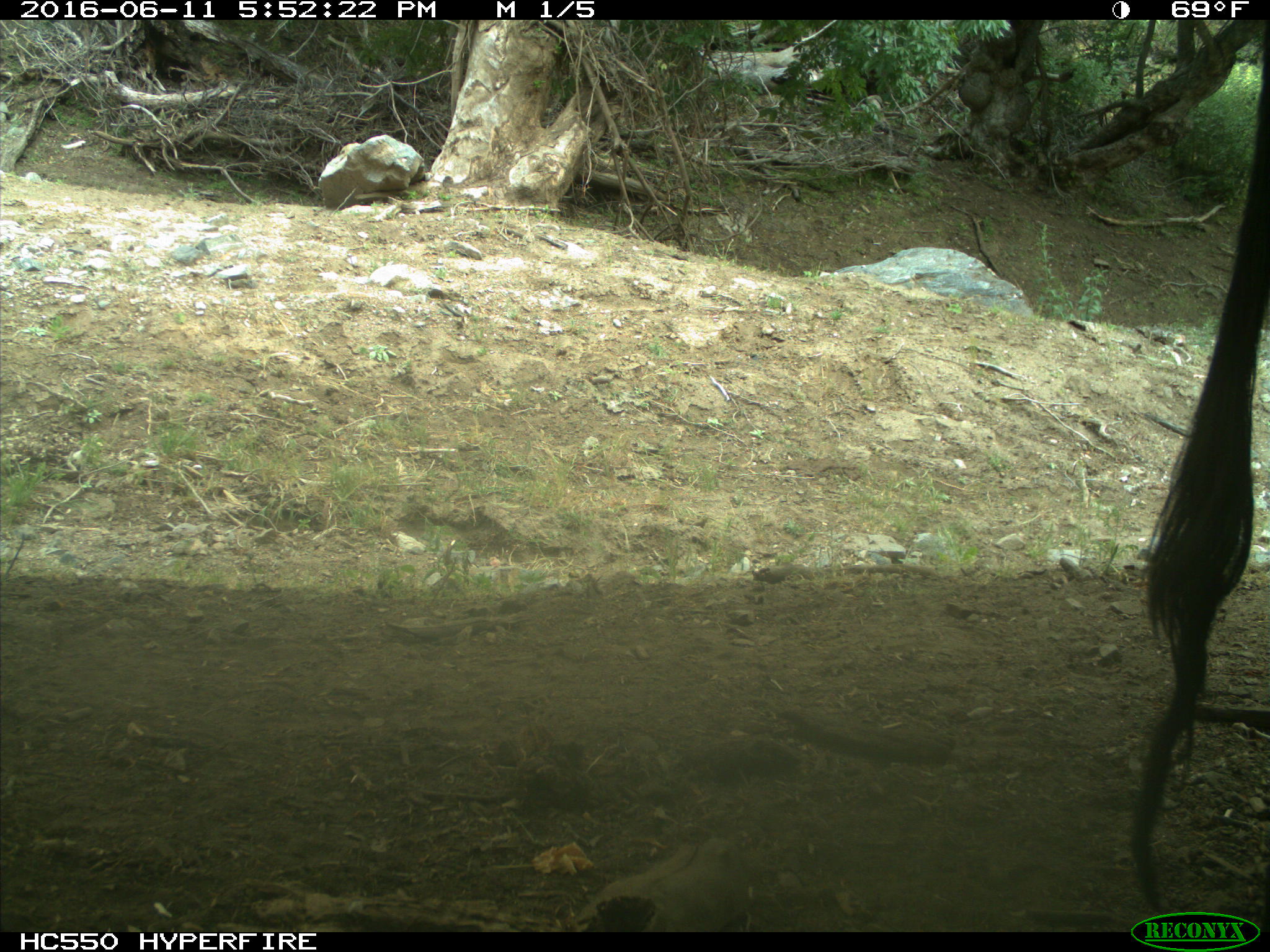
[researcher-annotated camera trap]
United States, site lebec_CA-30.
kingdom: Animalia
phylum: Chordata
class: Mammalia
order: Artiodactyla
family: Bovidae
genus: Bos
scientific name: Bos taurus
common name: domestic cow